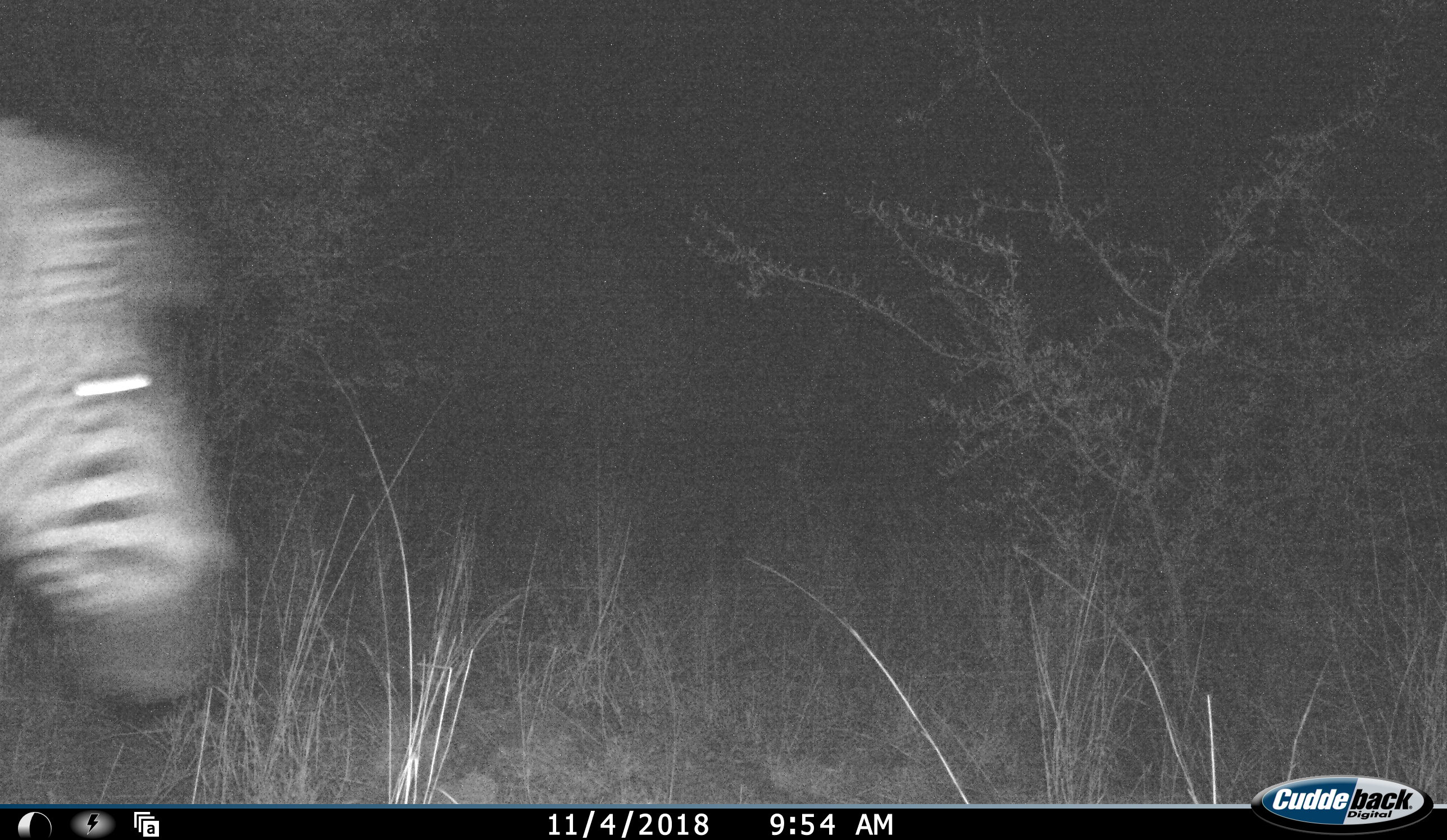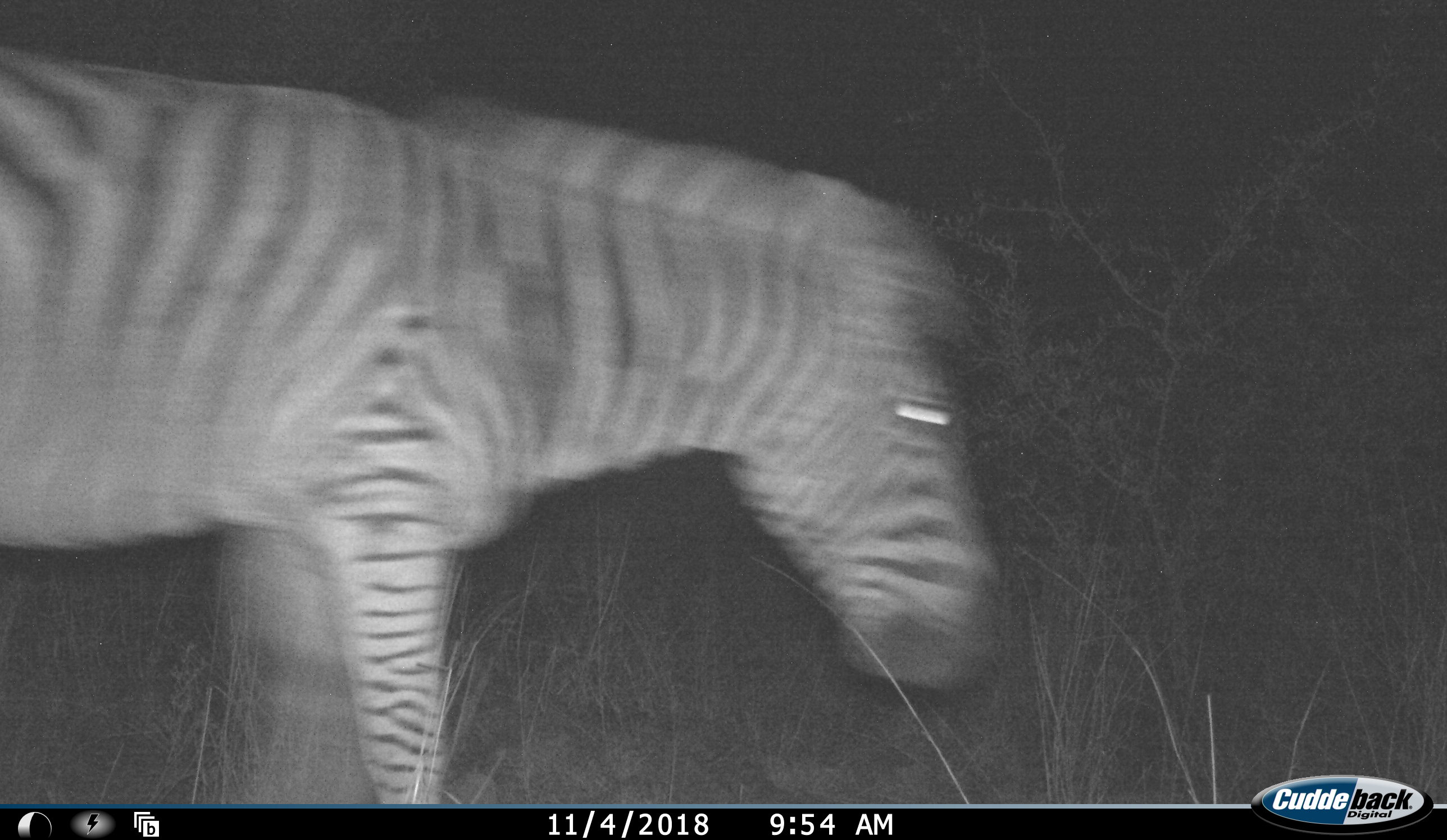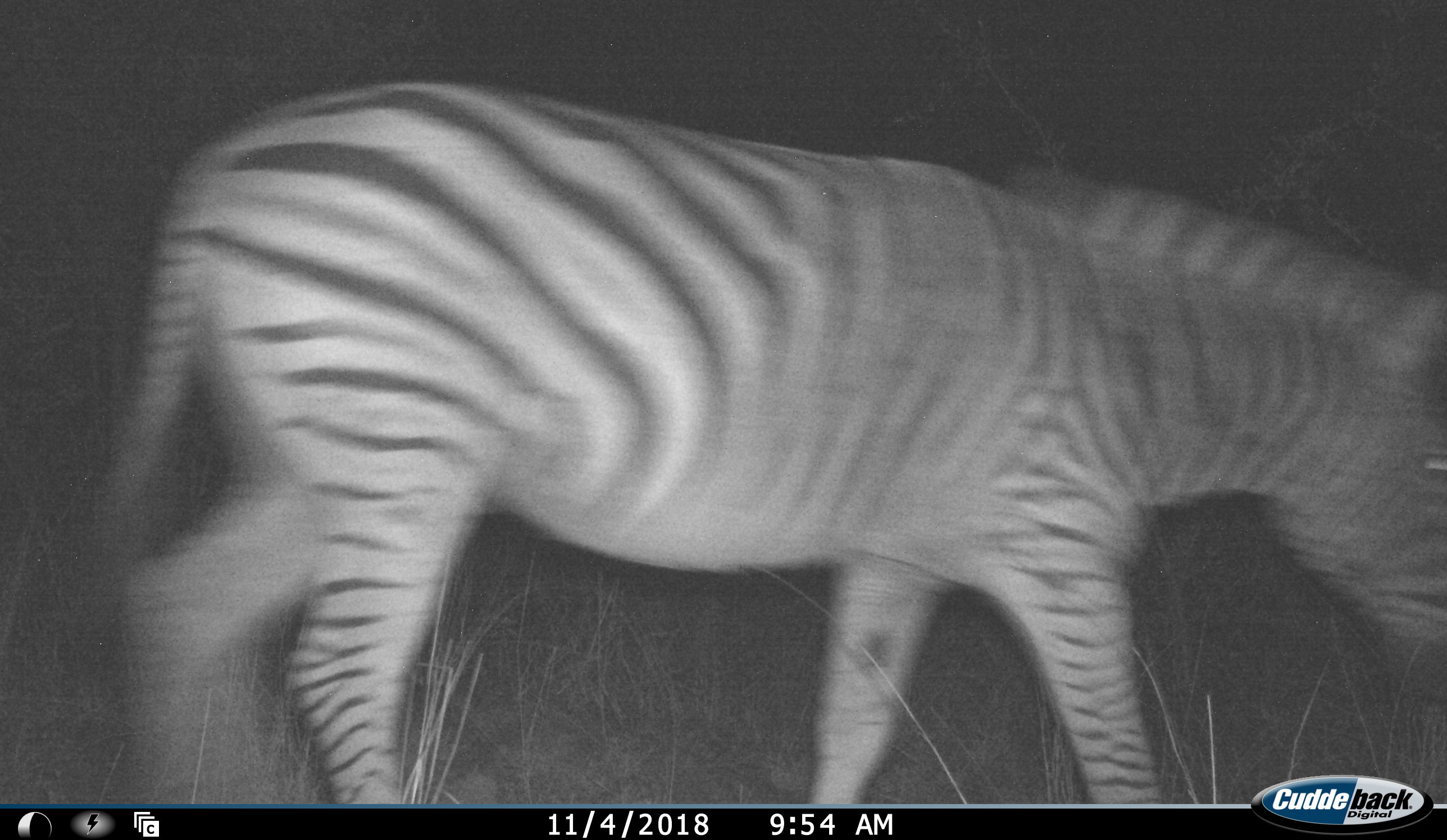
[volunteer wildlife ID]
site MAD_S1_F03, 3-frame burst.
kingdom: Animalia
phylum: Chordata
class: Mammalia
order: Perissodactyla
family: Equidae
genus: Equus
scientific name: Equus quagga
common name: plains zebra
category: zebraplains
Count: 1.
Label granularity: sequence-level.